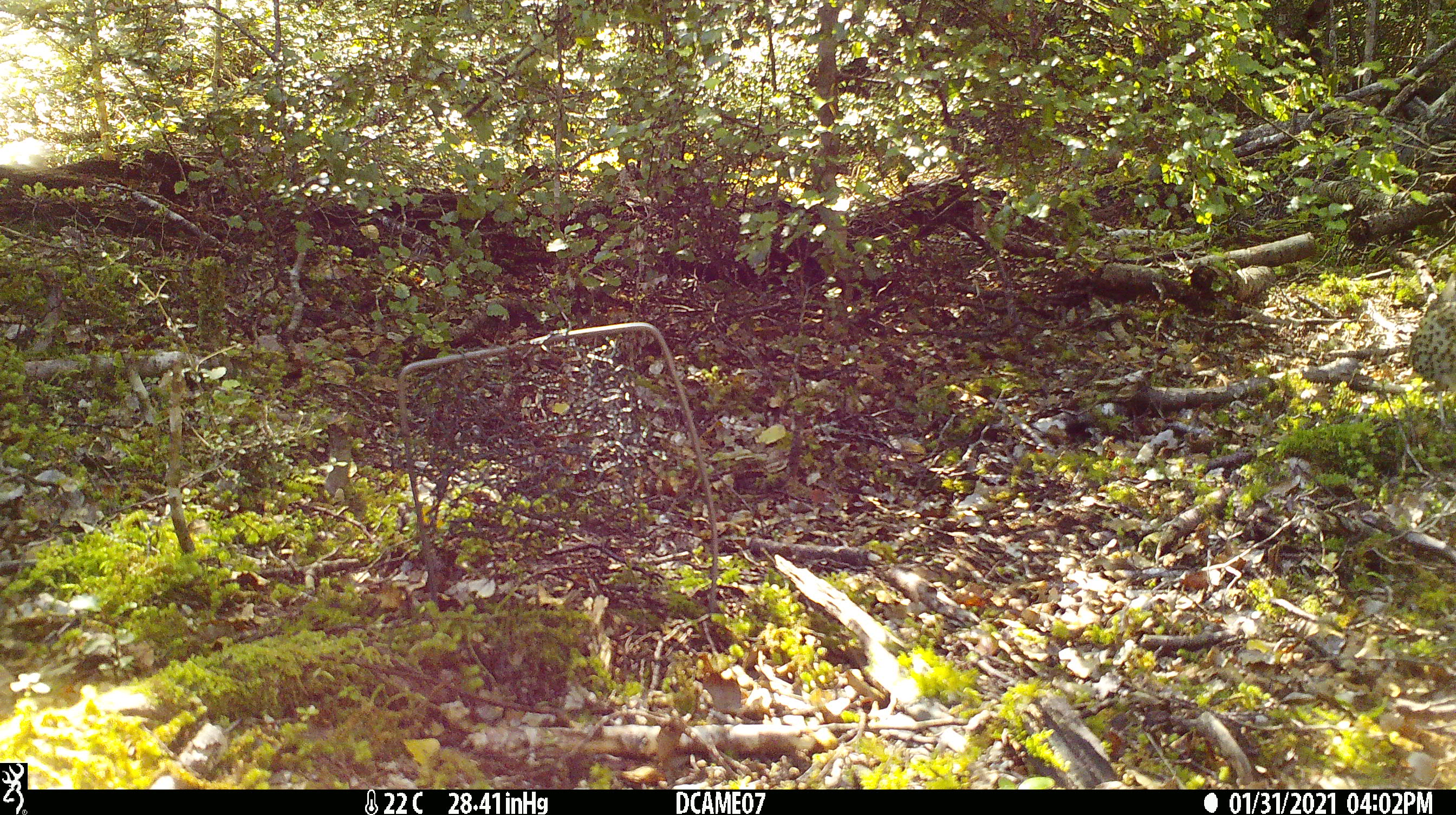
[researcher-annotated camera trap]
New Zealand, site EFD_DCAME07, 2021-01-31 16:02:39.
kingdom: Animalia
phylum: Chordata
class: Aves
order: Passeriformes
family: Turdidae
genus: Turdus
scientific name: Turdus philomelos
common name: song thrush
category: thrush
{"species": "thrush (song thrush) (Turdus philomelos)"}